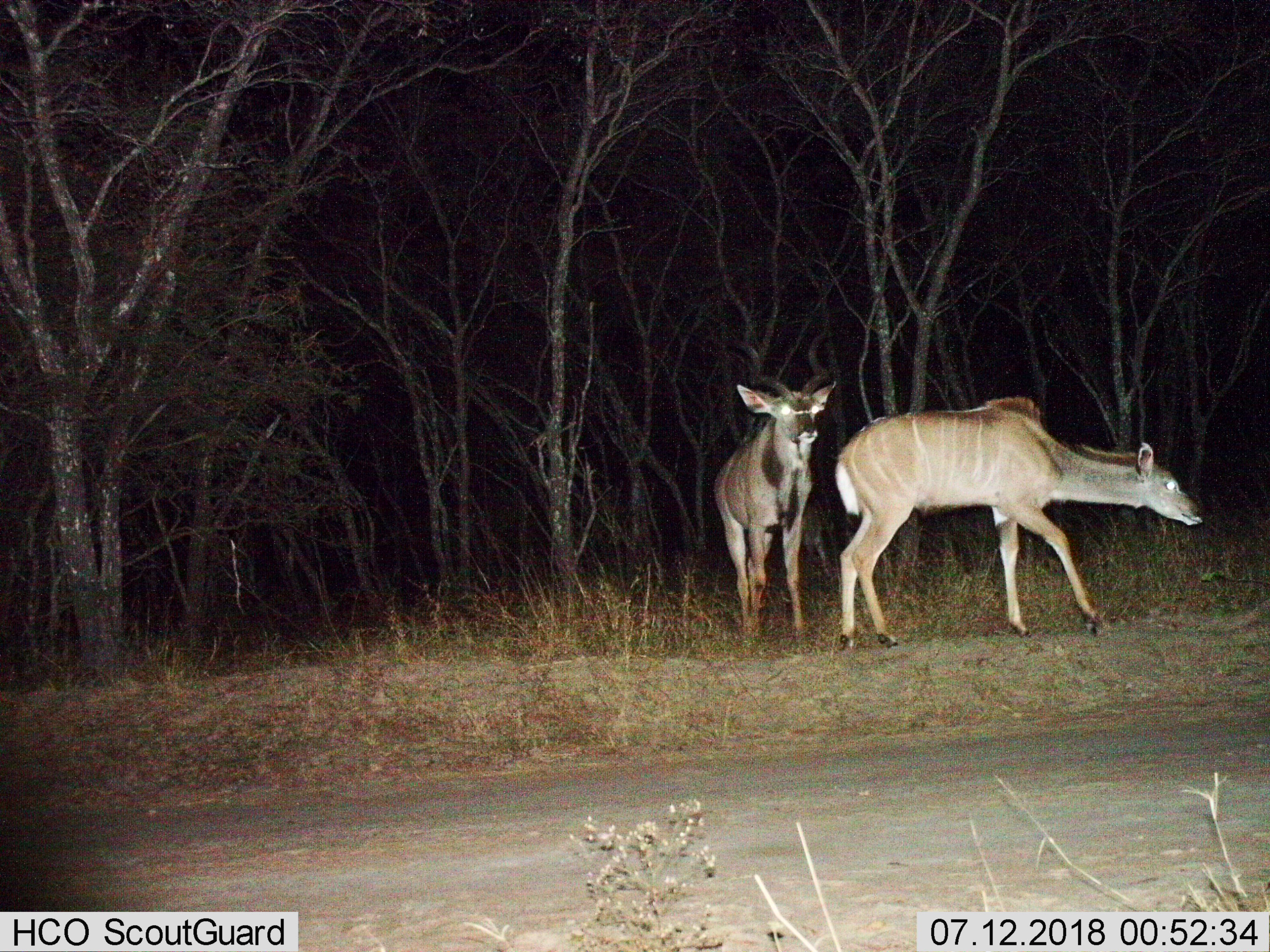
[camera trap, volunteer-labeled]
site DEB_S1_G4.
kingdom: Animalia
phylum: Chordata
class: Mammalia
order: Artiodactyla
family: Bovidae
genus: Tragelaphus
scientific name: Tragelaphus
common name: kudu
Kudu (Tragelaphus), count 2. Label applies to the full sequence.